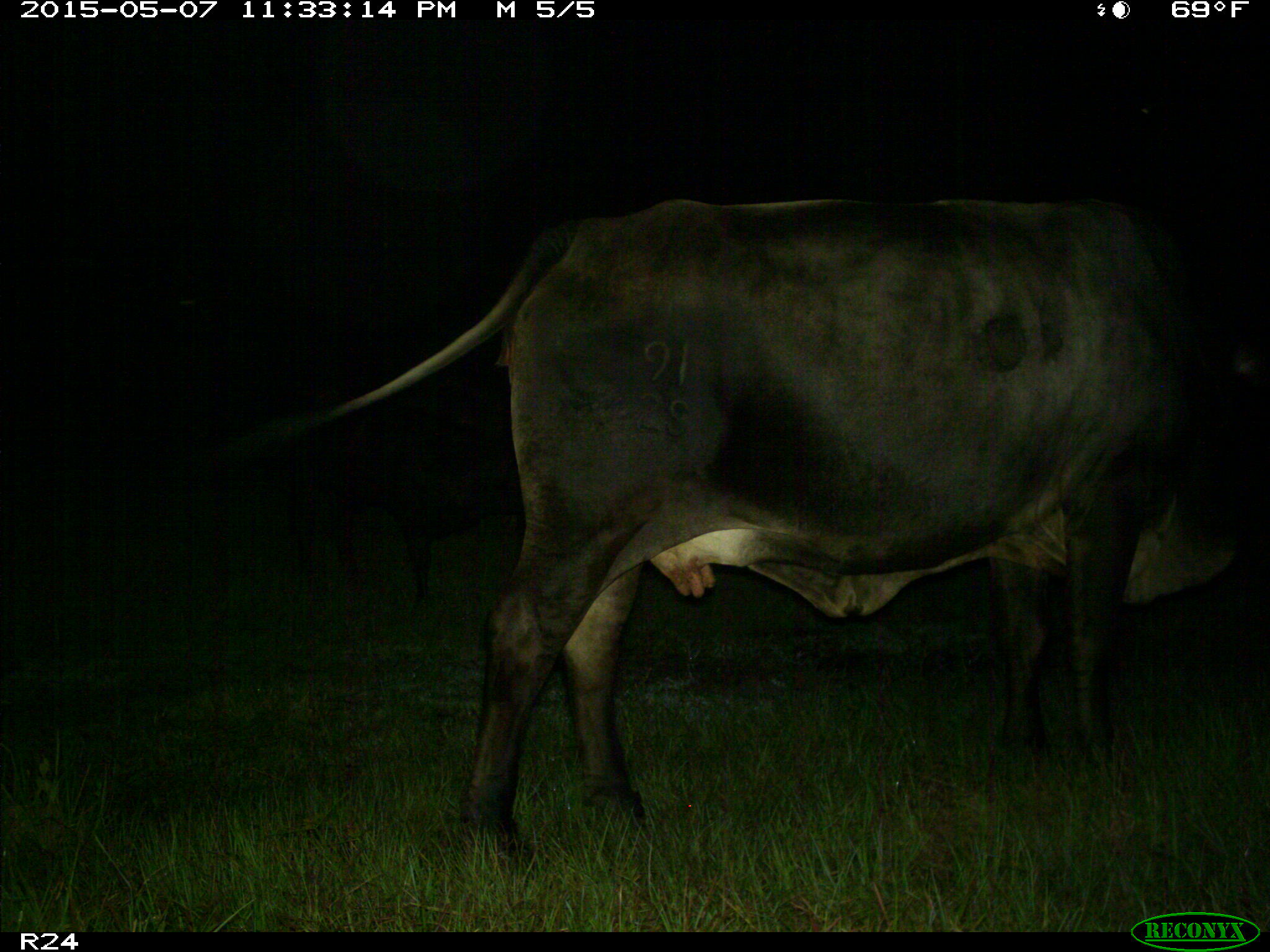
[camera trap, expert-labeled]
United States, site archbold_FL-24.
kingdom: Animalia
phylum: Chordata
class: Mammalia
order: Artiodactyla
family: Bovidae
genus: Bos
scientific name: Bos taurus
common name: domestic cow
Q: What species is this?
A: Bos taurus (domestic cow).